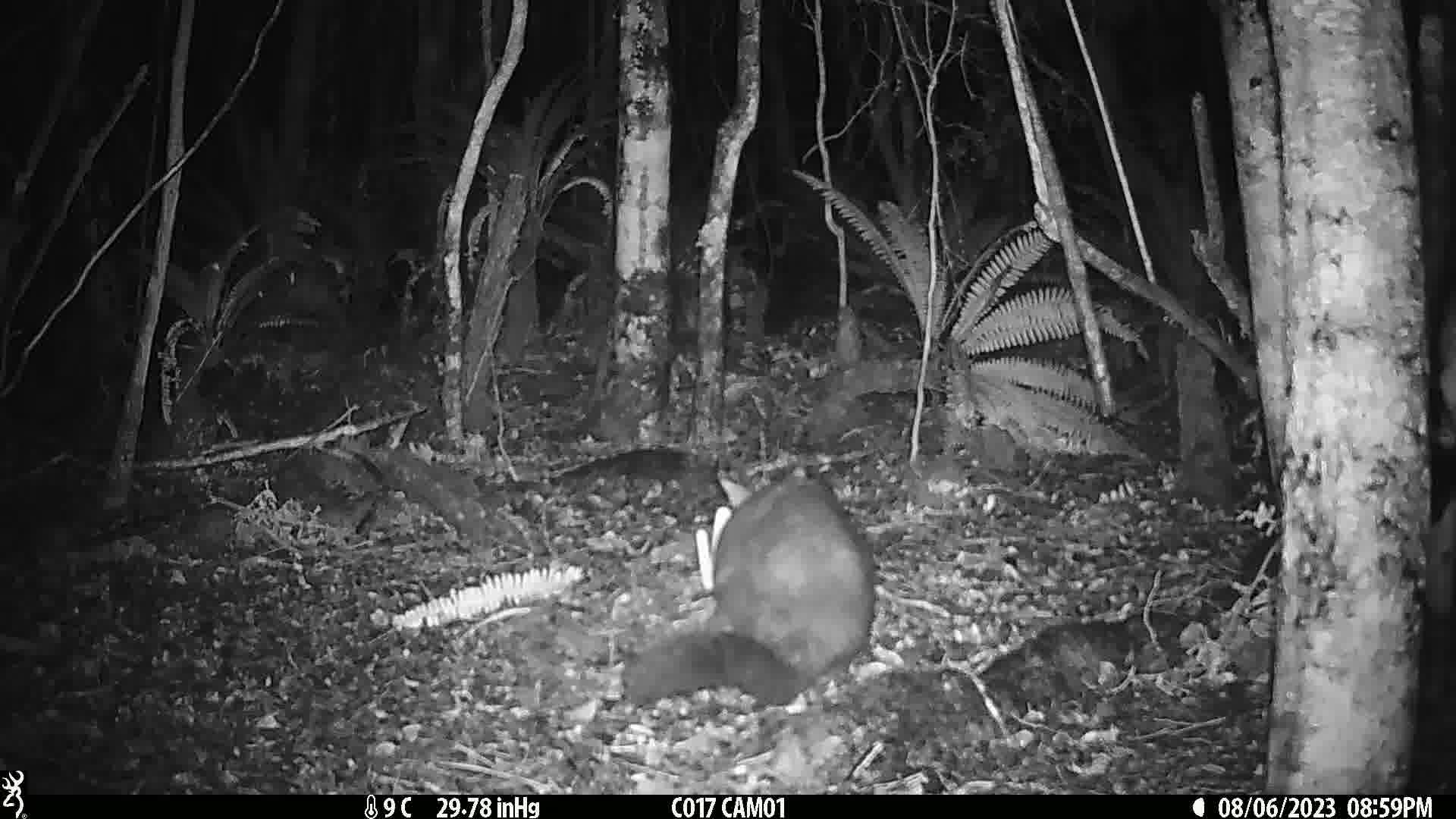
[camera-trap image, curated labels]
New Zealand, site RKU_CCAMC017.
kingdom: Animalia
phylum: Chordata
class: Mammalia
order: Diprotodontia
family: Phalangeridae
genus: Trichosurus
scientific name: Trichosurus vulpecula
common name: common brushtail possum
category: possum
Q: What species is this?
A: Possum (common brushtail possum) (Trichosurus vulpecula).